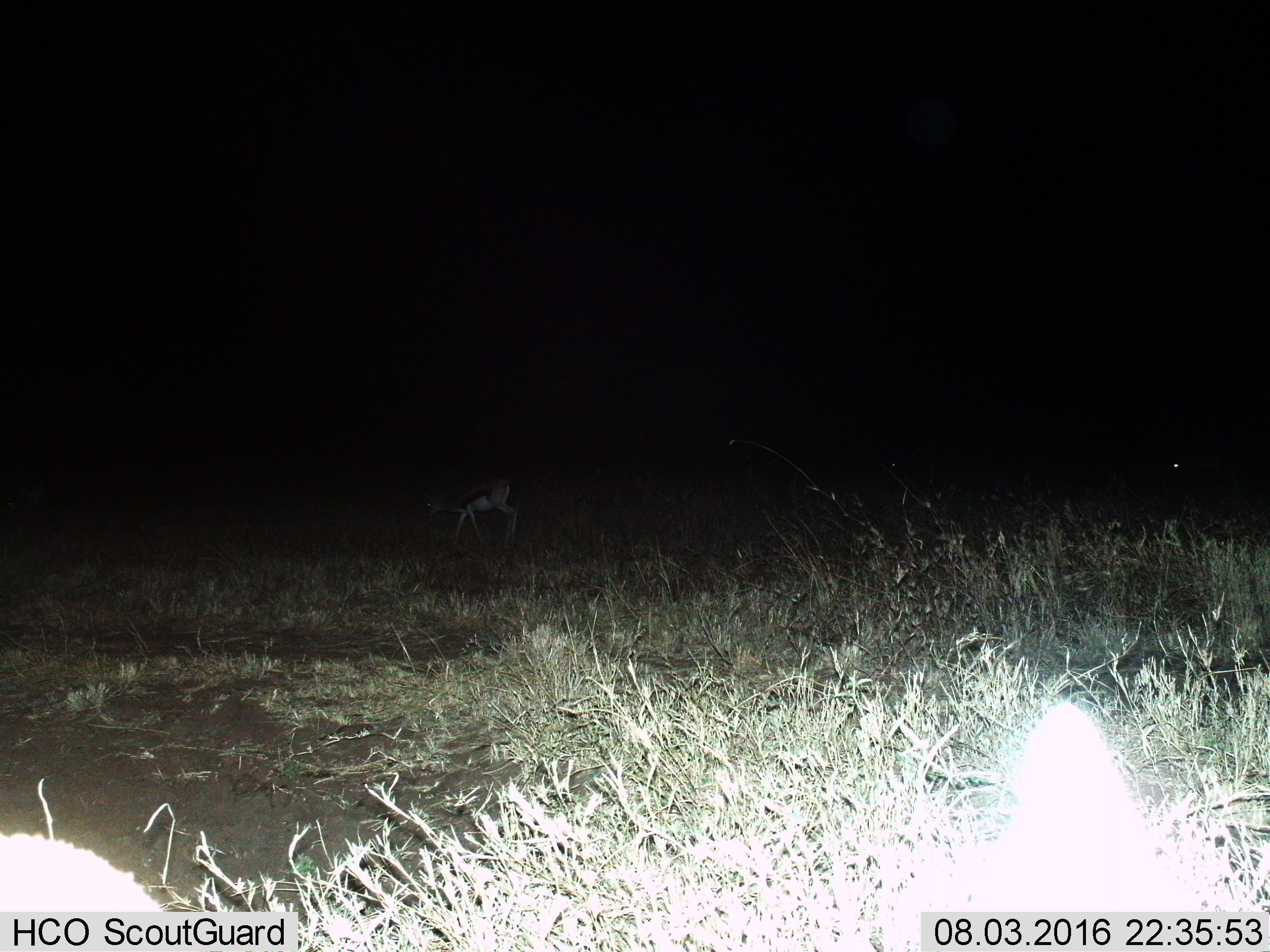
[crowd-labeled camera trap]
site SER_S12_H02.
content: unidentified animal